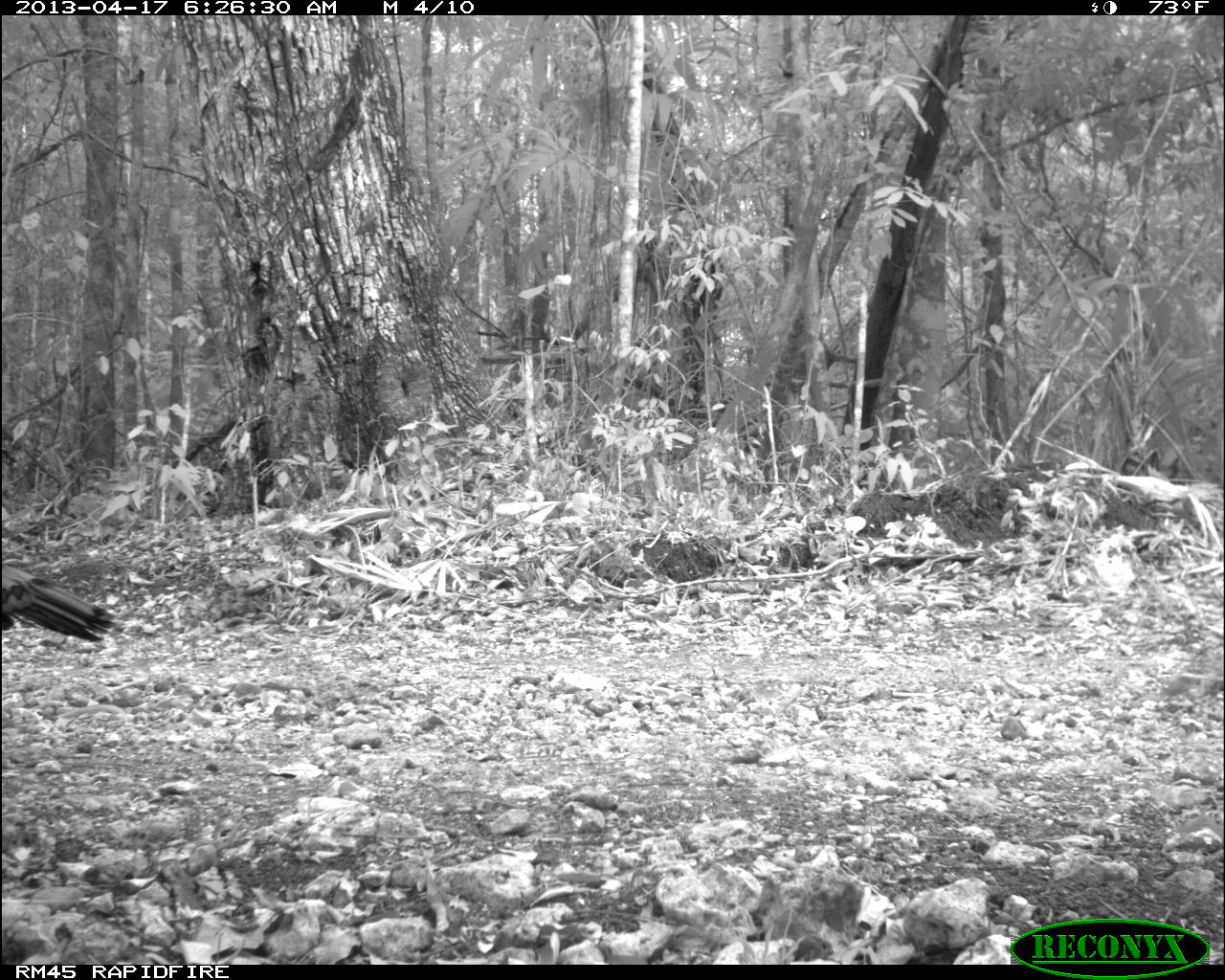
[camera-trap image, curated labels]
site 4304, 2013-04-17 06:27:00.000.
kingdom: Animalia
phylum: Chordata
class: Aves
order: Galliformes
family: Phasianidae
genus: Meleagris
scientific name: Meleagris ocellata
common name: ocellated turkey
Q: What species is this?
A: Meleagris ocellata (ocellated turkey).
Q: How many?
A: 1.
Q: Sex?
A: Male.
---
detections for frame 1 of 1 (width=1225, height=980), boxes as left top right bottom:
meleagris ocellata: 0 560 115 643